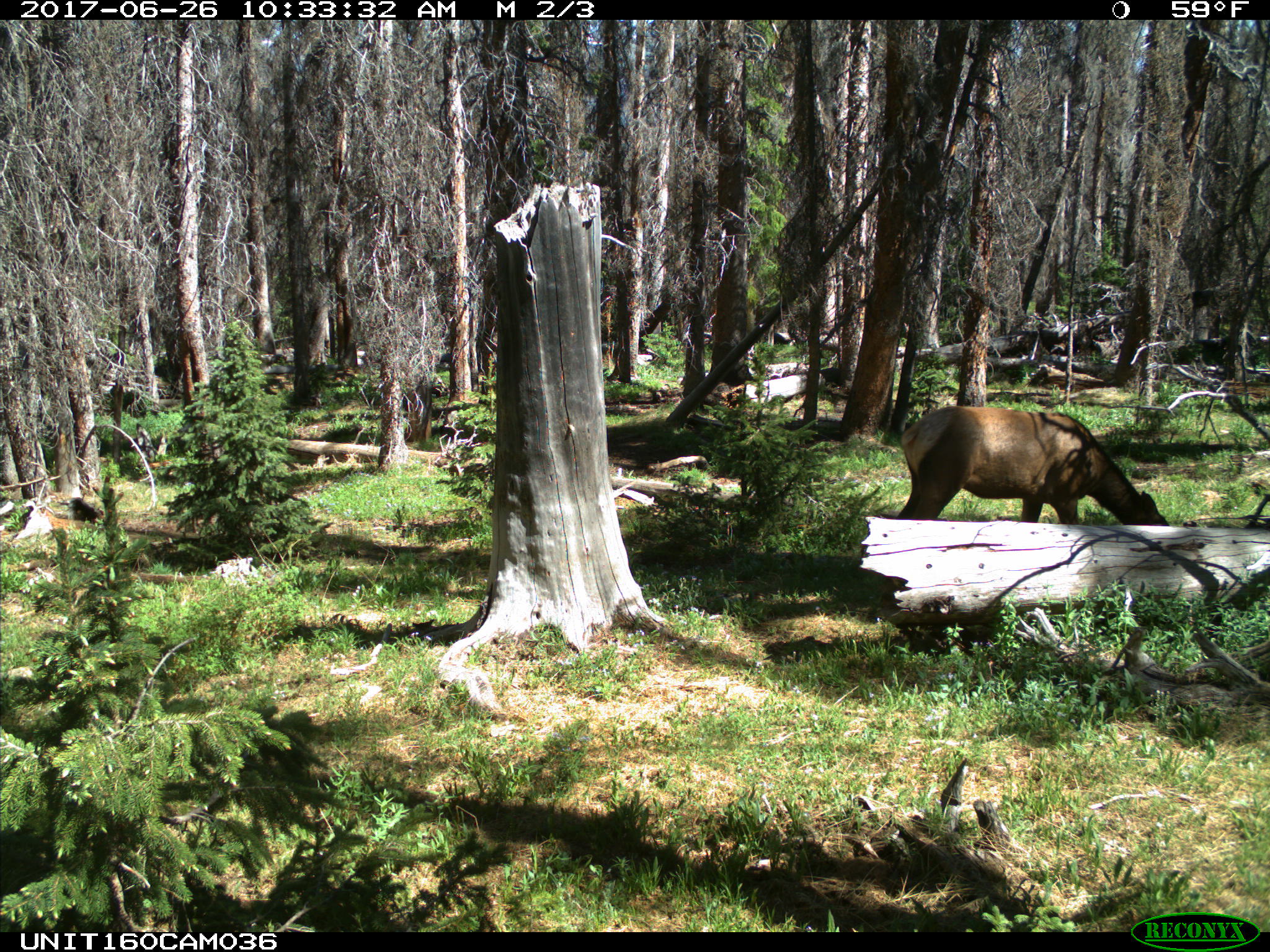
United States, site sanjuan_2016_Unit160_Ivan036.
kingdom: Animalia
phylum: Chordata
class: Mammalia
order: Artiodactyla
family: Cervidae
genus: Cervus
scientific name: Cervus elaphus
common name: red deer